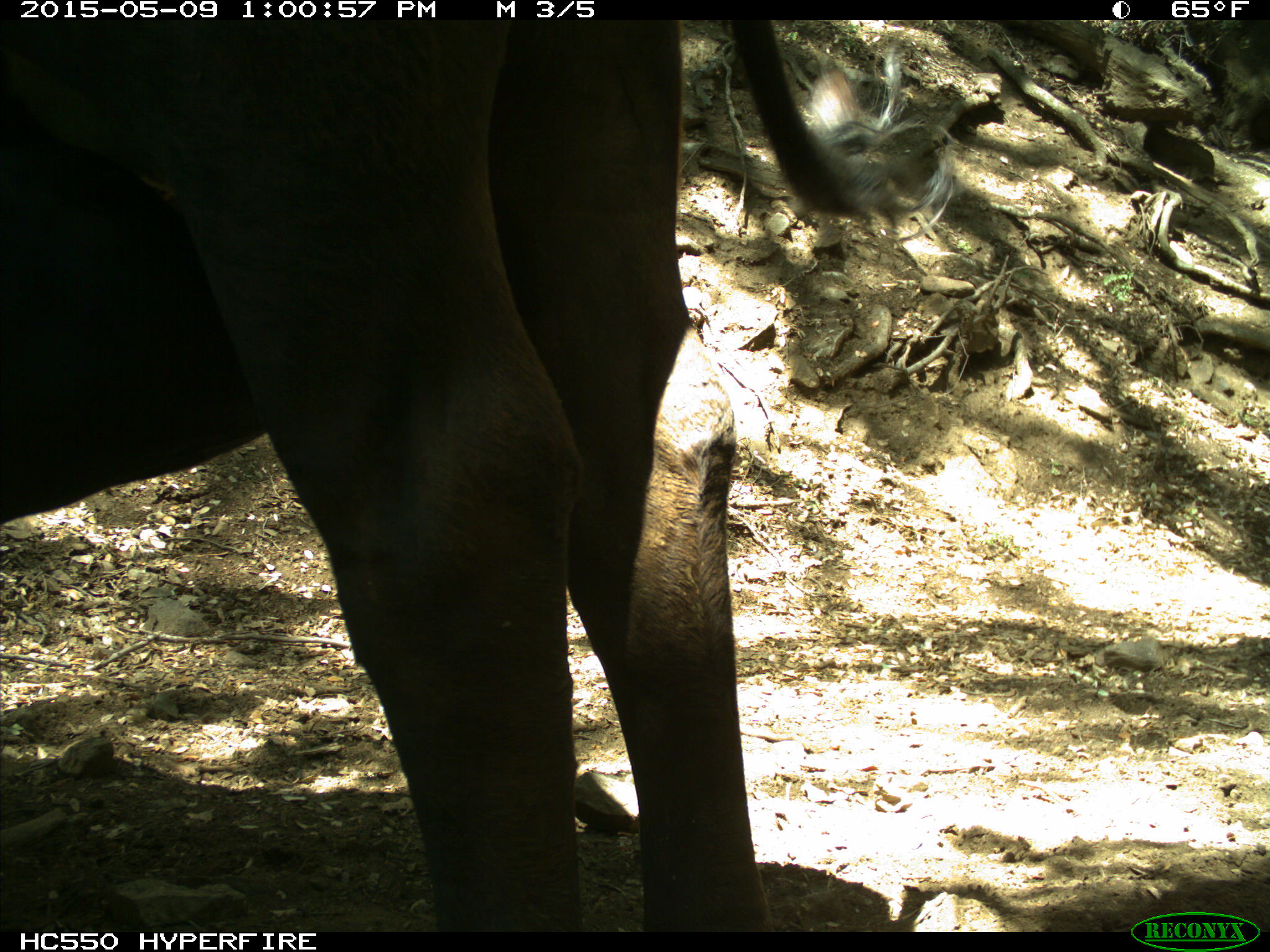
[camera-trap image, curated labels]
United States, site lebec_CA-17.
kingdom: Animalia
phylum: Chordata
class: Mammalia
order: Artiodactyla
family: Bovidae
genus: Bos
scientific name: Bos taurus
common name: domestic cow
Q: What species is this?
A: Bos taurus (domestic cow).